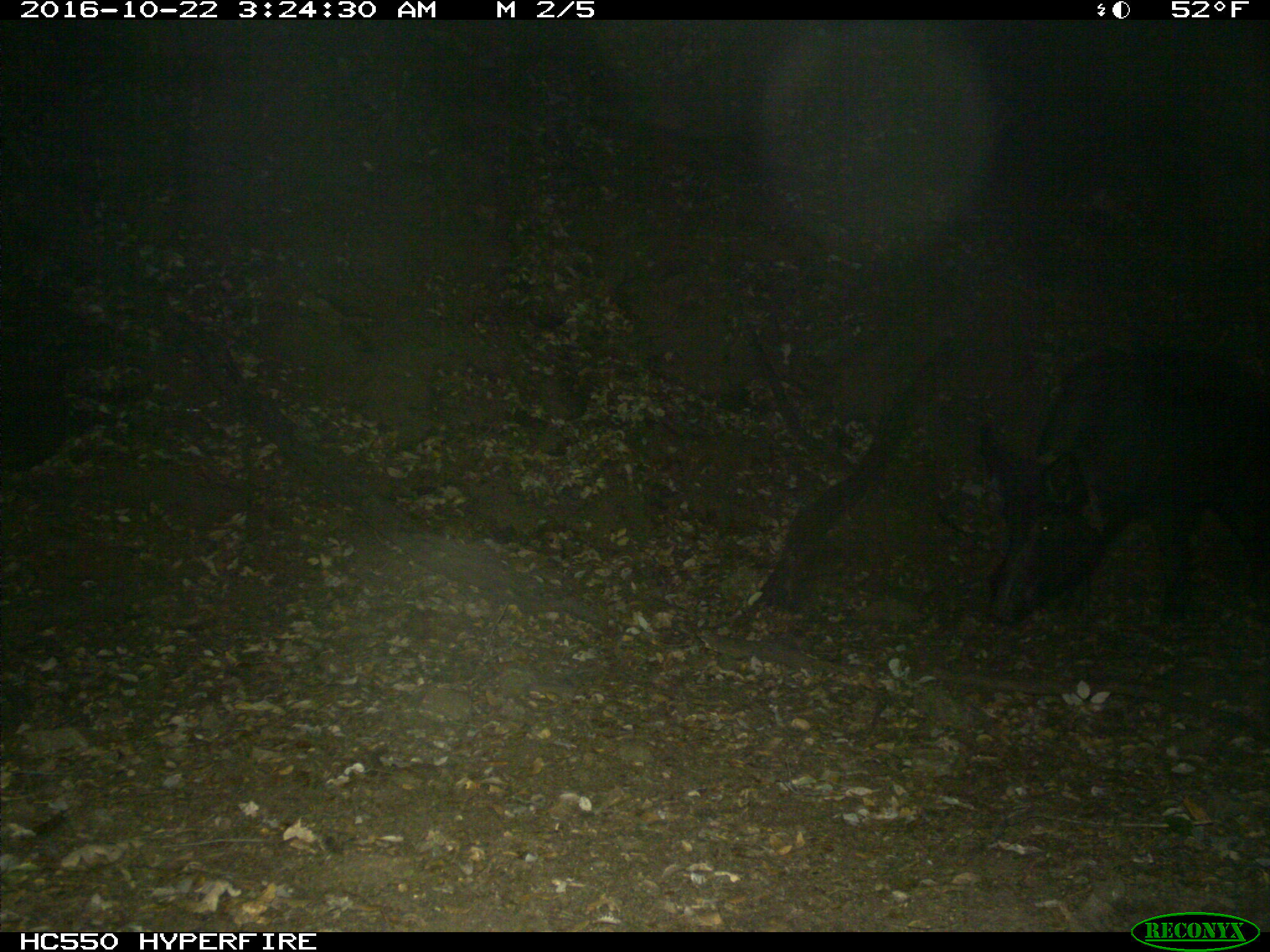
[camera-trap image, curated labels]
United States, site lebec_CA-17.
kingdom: Animalia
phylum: Chordata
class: Mammalia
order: Artiodactyla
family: Suidae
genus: Sus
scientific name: Sus scrofa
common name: wild boar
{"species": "Sus scrofa (wild boar)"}